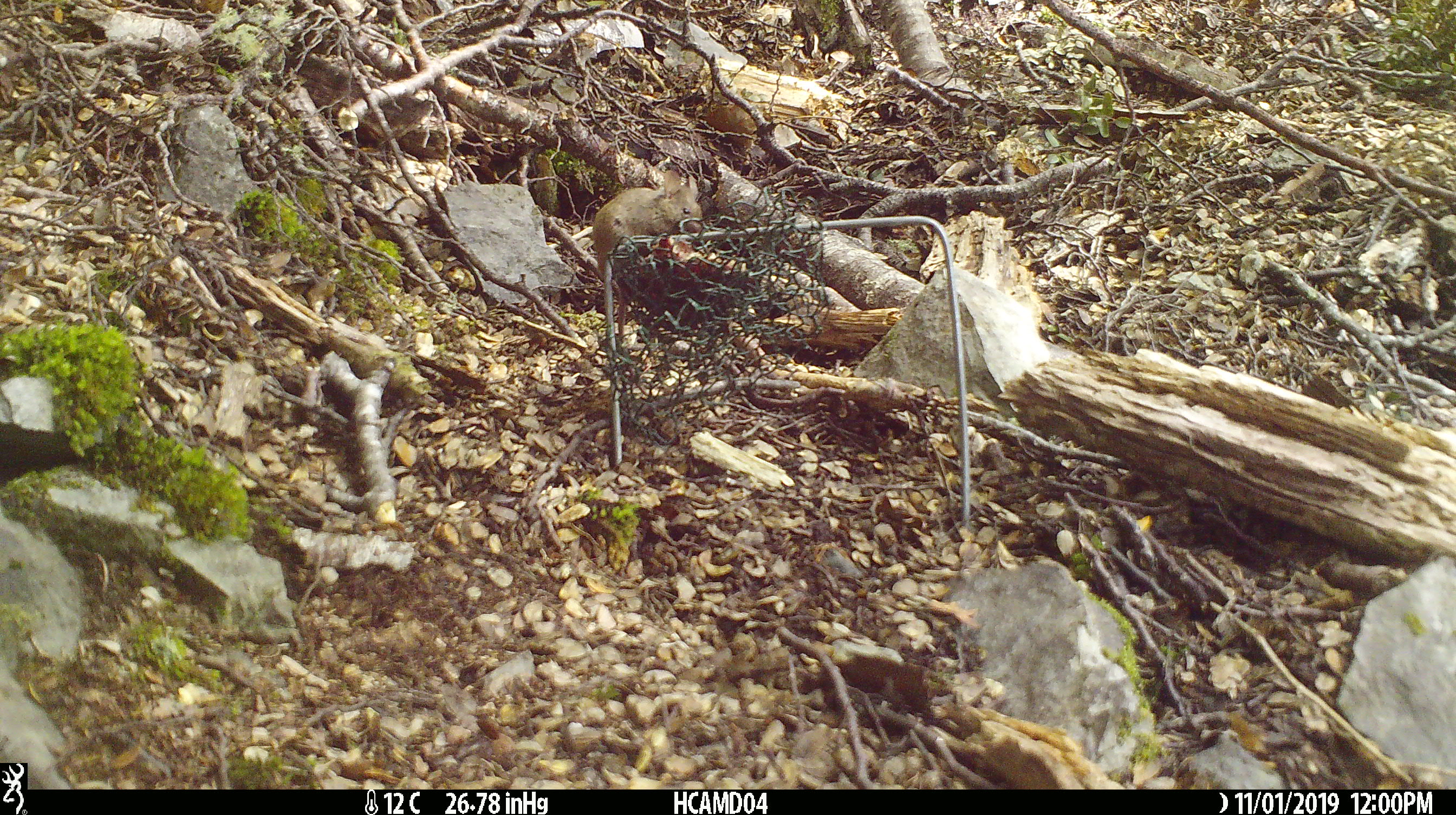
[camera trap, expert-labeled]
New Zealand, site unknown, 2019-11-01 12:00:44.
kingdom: Animalia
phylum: Chordata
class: Mammalia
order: Rodentia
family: Muridae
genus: Mus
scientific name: Mus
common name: mouse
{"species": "mouse (Mus)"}